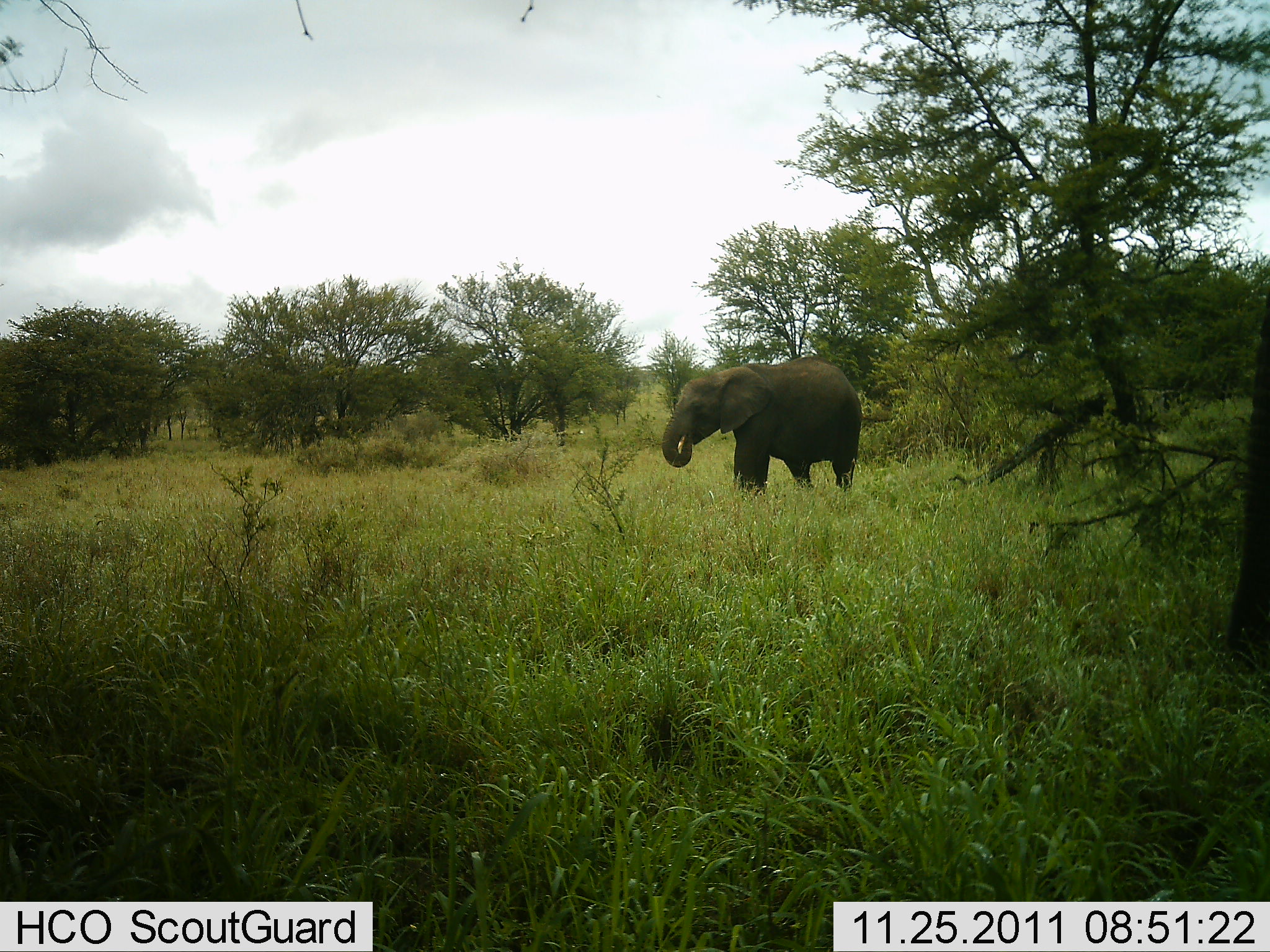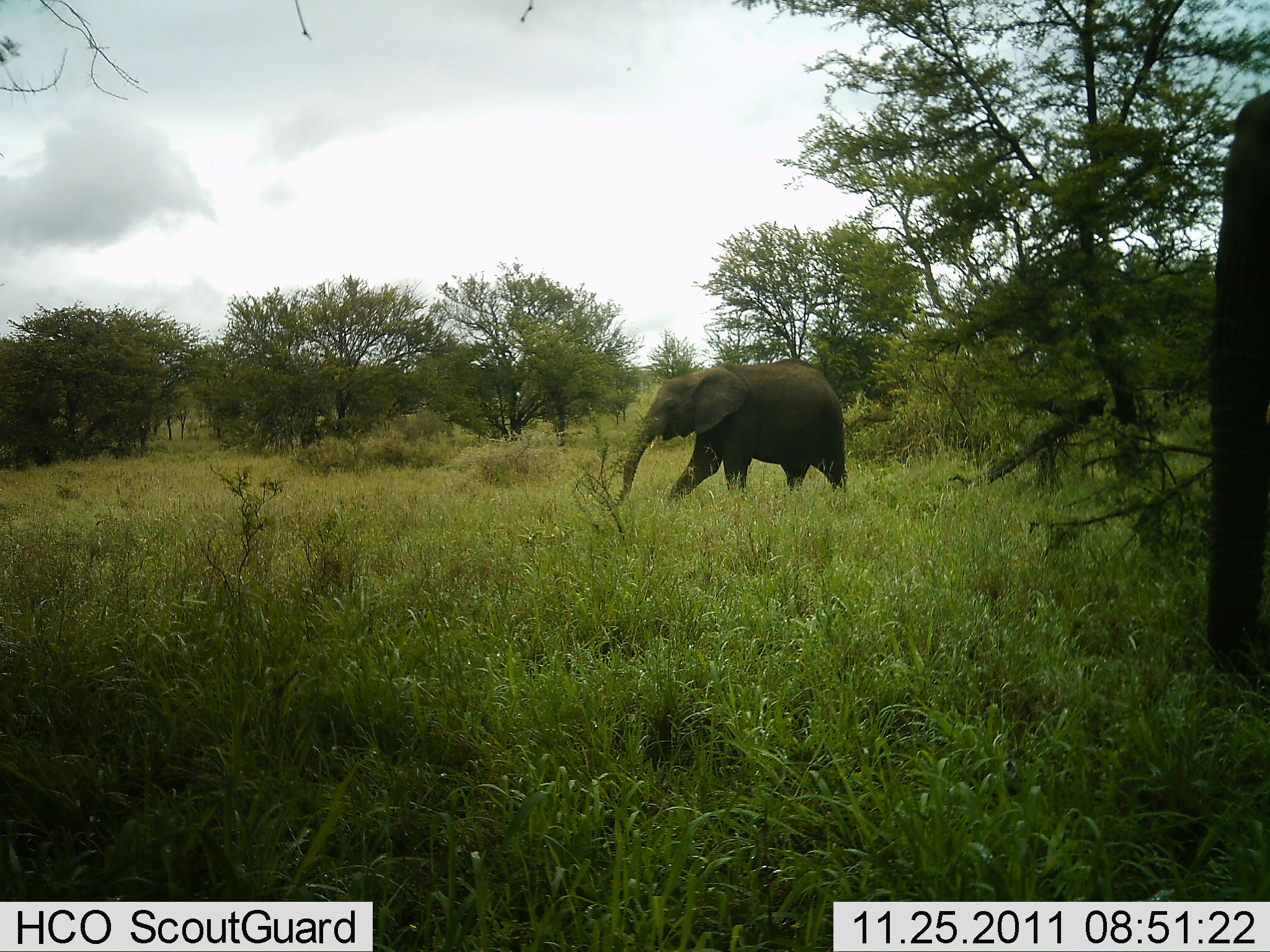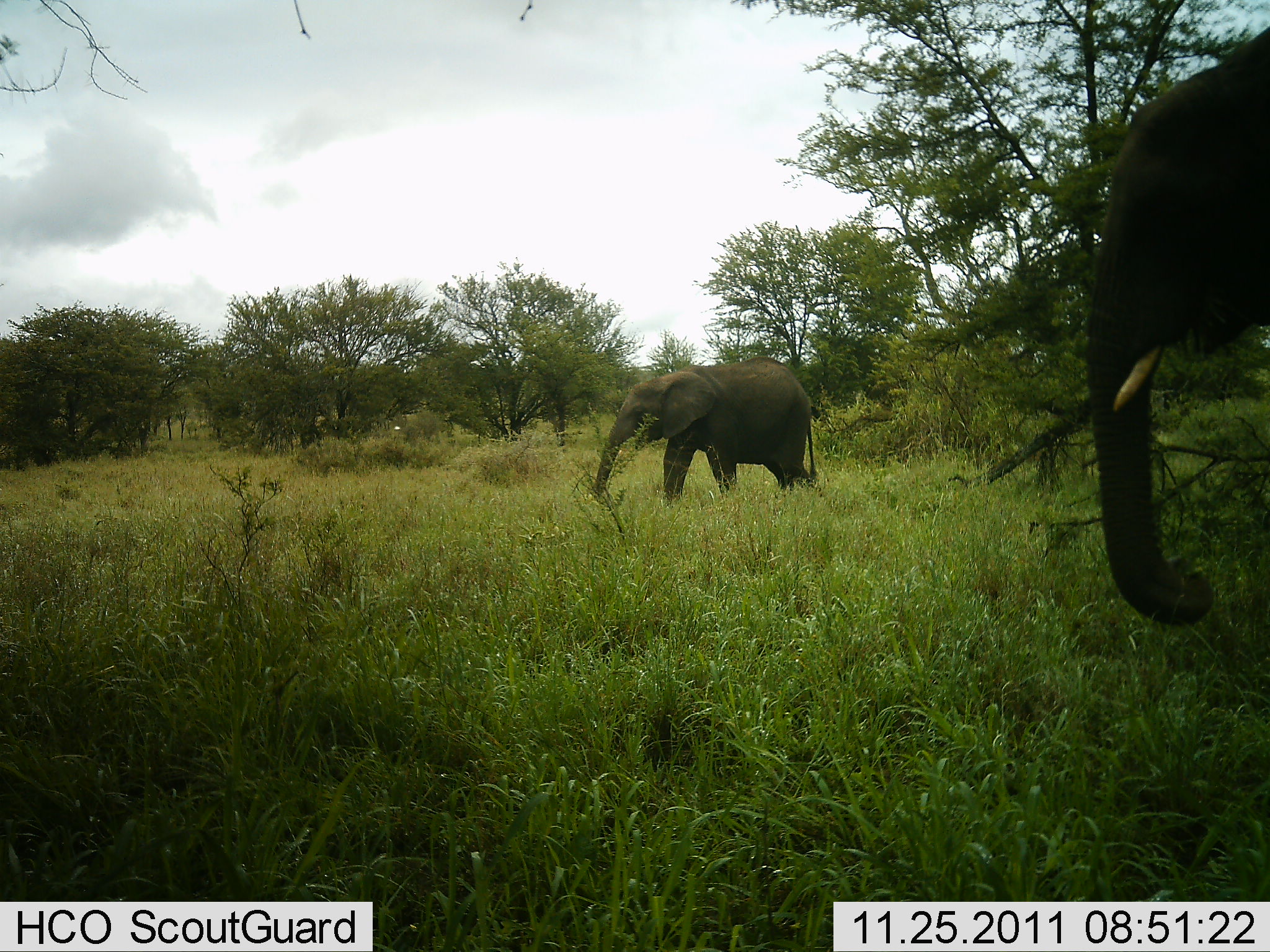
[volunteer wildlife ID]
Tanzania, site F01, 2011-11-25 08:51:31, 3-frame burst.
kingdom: Animalia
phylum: Chordata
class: Mammalia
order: Proboscidea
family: Elephantidae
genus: Loxodonta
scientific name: Loxodonta africana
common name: african bush elephant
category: elephant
Elephant (african bush elephant) (Loxodonta africana), count 2. Behavior (volunteer vote fractions): standing 18%, resting 0%, moving 100%, interacting 0%. Young present (vote fraction): 18%. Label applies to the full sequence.